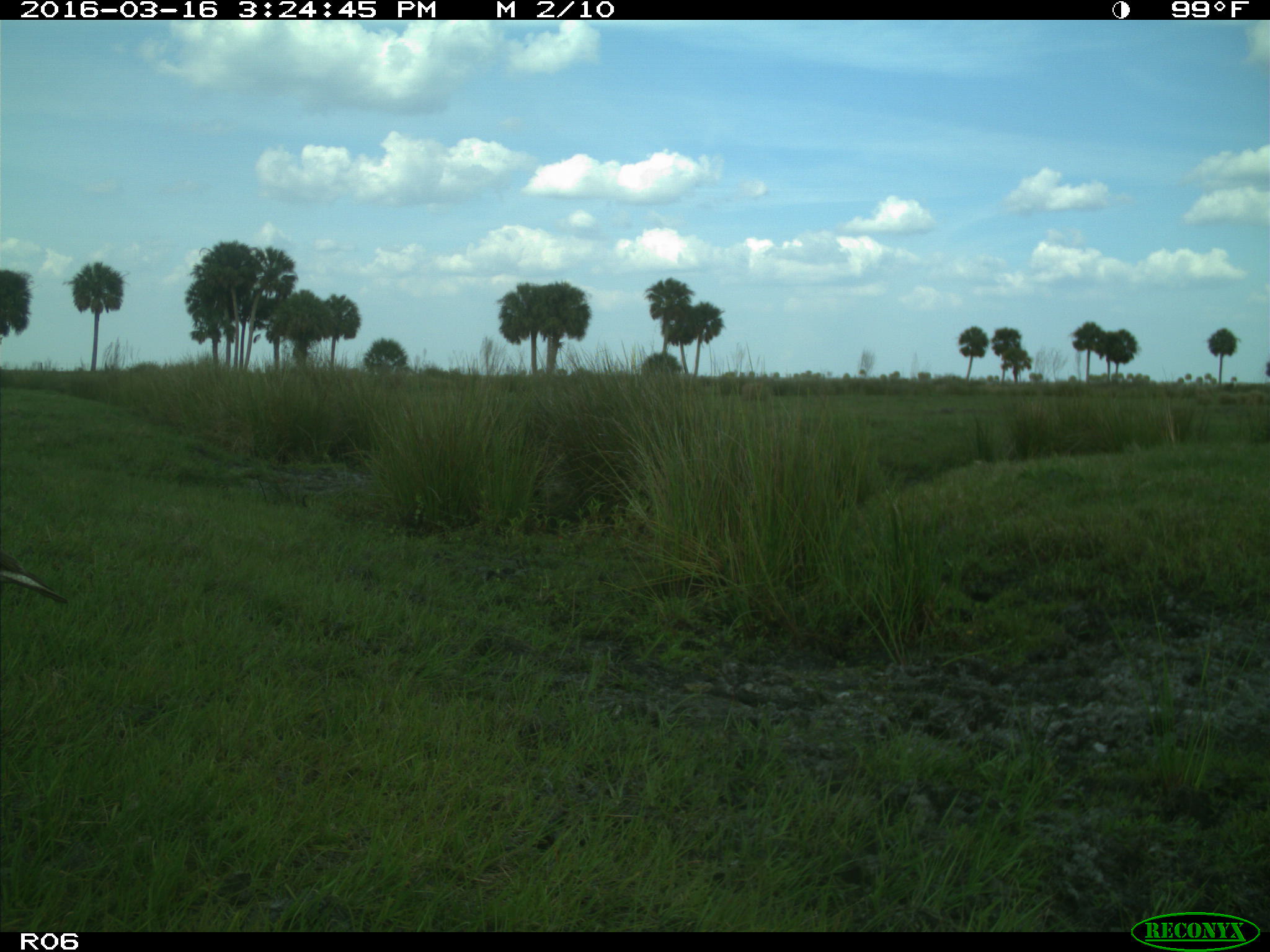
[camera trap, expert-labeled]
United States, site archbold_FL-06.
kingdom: Animalia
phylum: Chordata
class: Aves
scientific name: Aves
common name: birds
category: unidentified bird